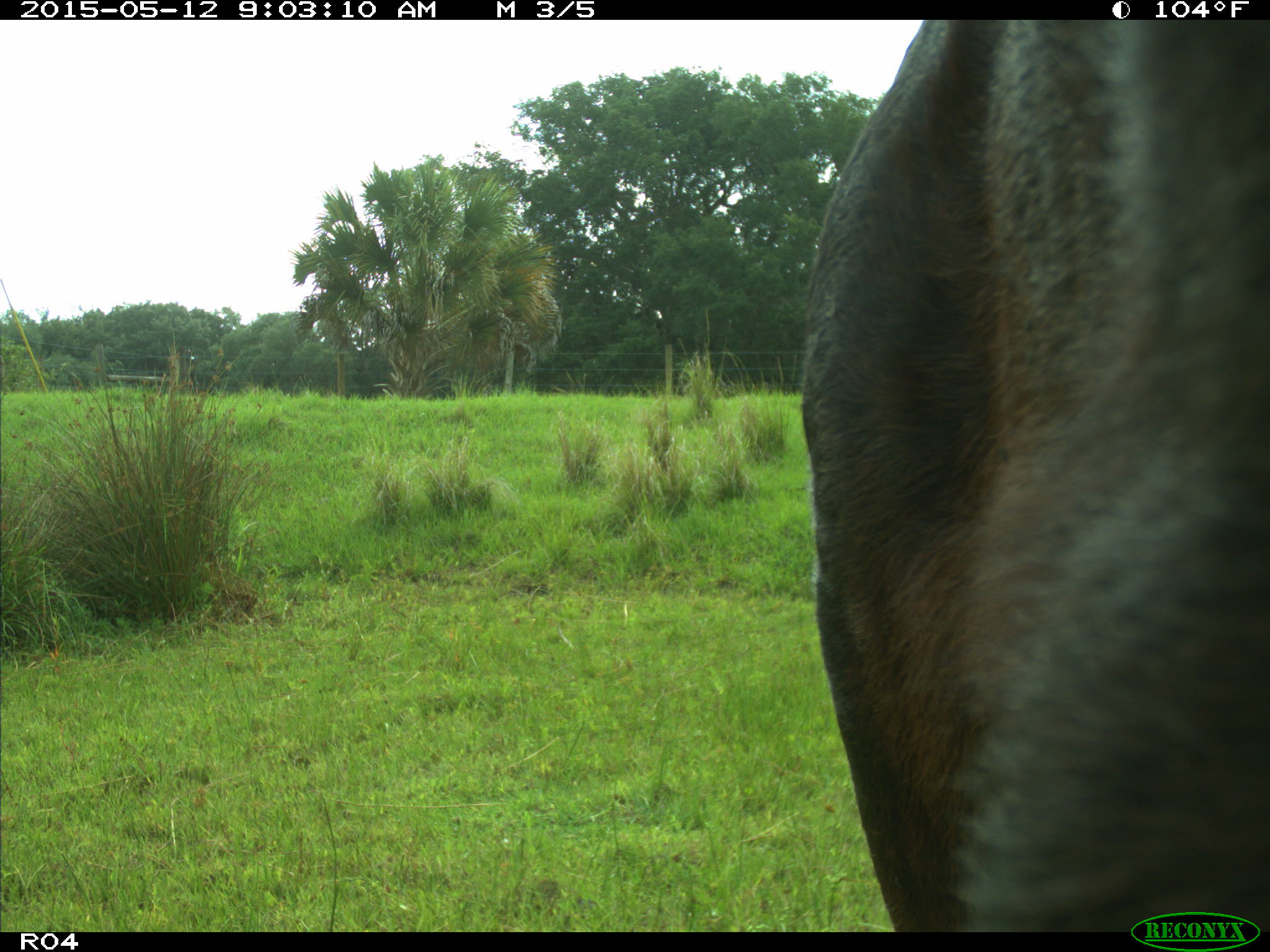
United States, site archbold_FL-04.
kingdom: Animalia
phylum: Chordata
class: Mammalia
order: Artiodactyla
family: Bovidae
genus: Bos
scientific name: Bos taurus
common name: domestic cow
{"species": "Bos taurus (domestic cow)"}